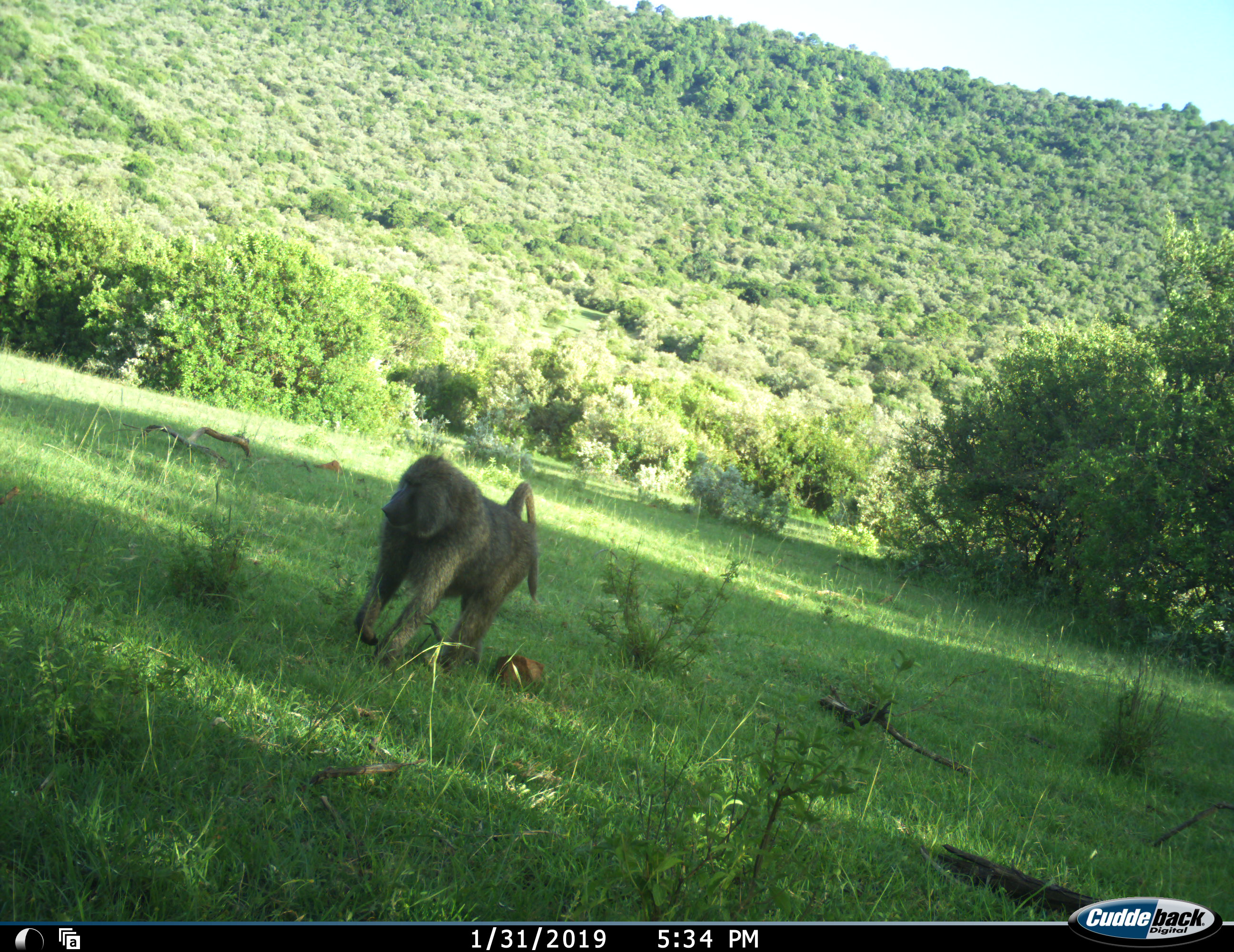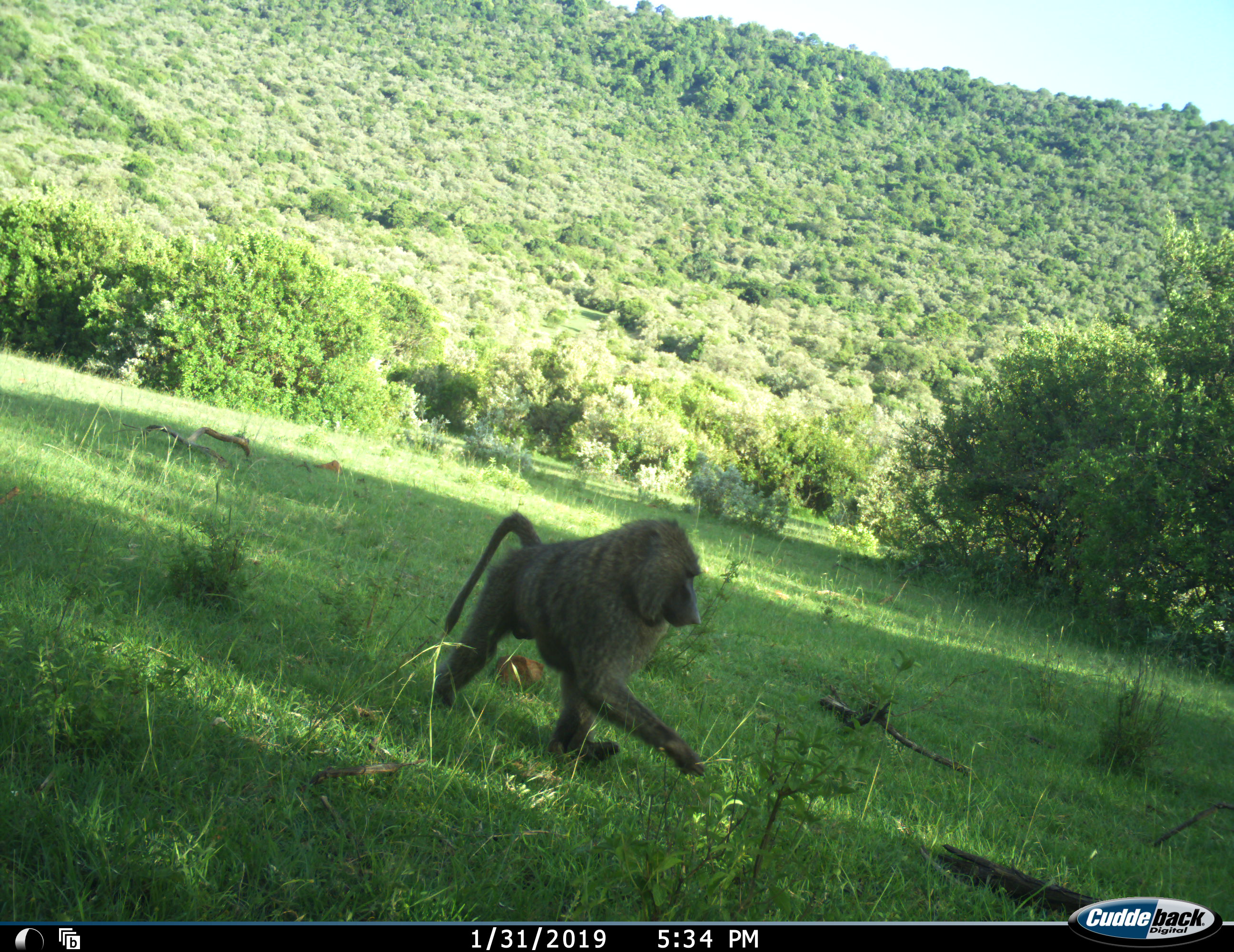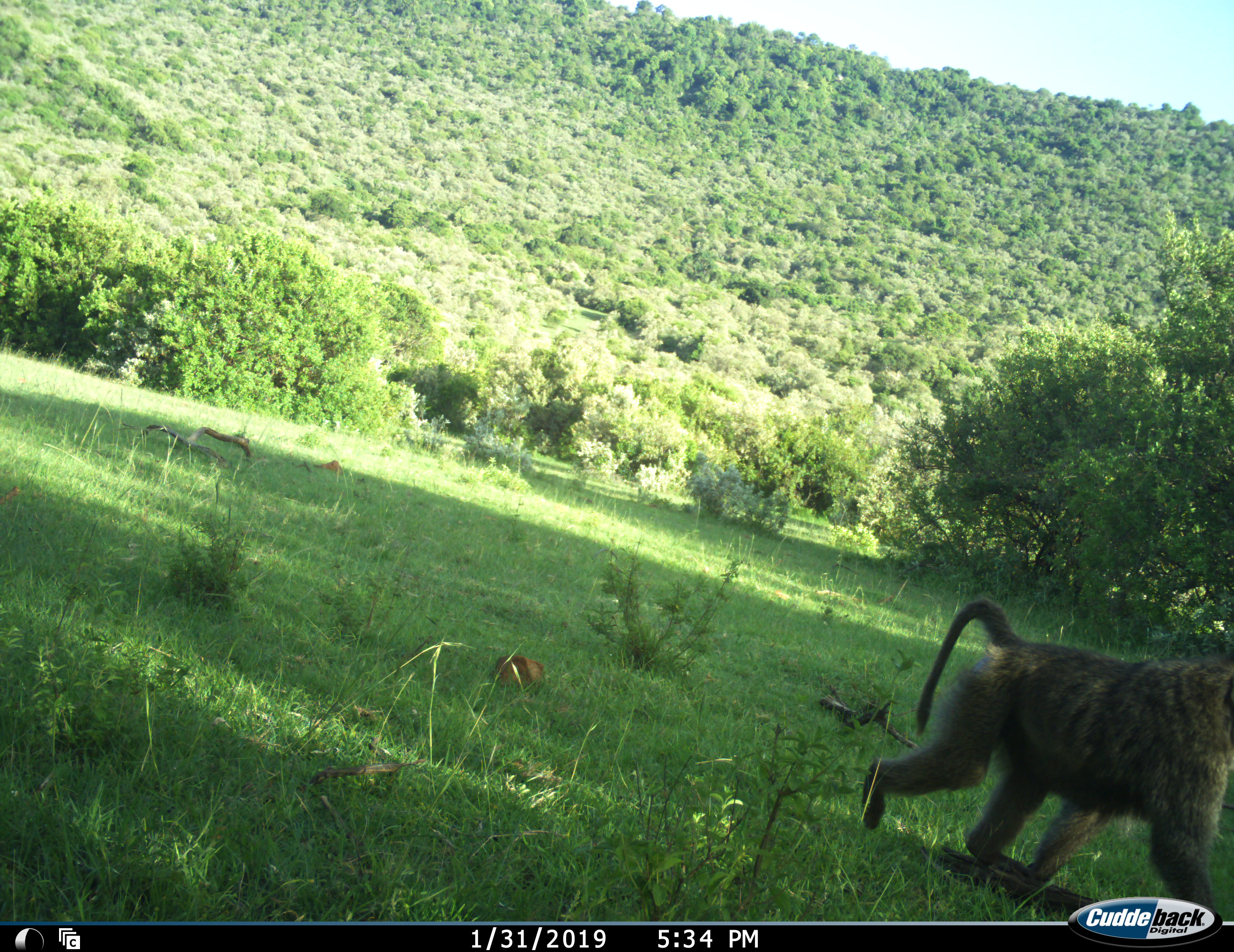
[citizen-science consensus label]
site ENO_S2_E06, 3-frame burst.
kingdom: Animalia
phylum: Chordata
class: Mammalia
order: Primates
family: Cercopithecidae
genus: Papio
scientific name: Papio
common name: baboon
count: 1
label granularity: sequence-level